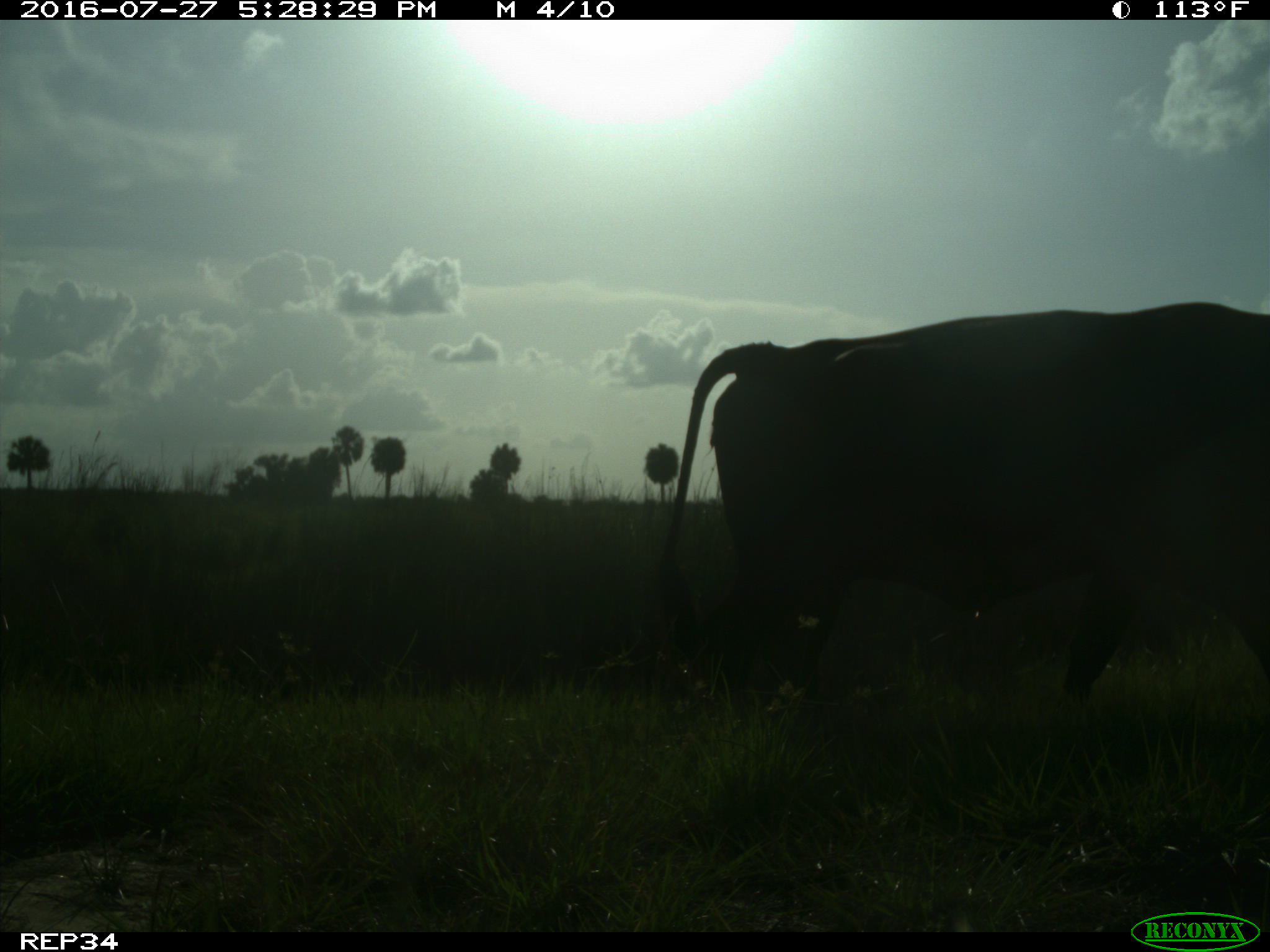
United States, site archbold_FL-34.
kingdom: Animalia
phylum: Chordata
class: Mammalia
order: Artiodactyla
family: Bovidae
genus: Bos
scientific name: Bos taurus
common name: domestic cow